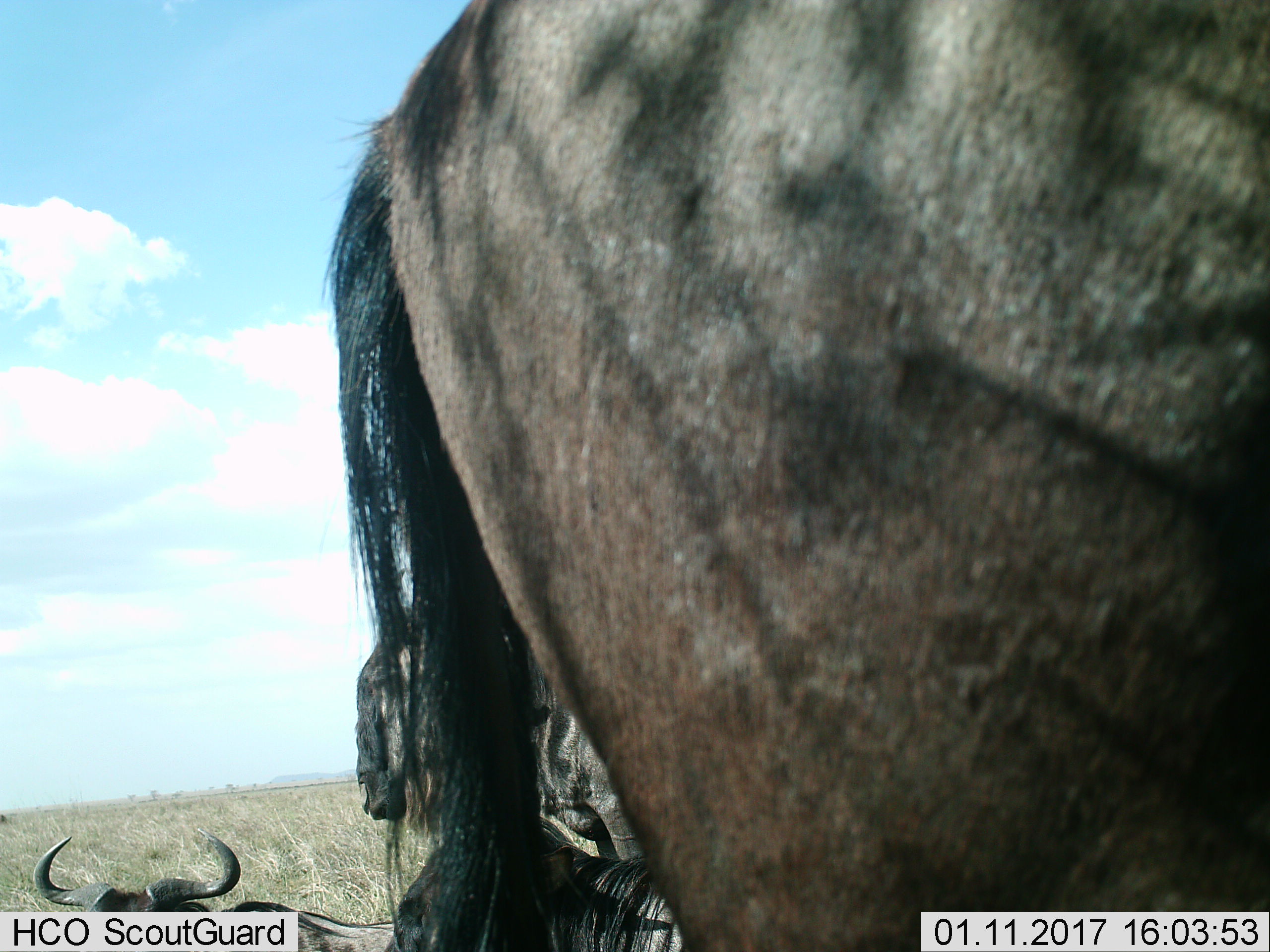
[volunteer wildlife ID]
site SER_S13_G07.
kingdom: Animalia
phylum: Chordata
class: Mammalia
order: Artiodactyla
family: Bovidae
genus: Connochaetes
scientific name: Connochaetes taurinus taurinus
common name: blue wildebeest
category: wildebeestblue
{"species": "wildebeestblue (blue wildebeest) (Connochaetes taurinus taurinus)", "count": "3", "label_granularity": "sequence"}